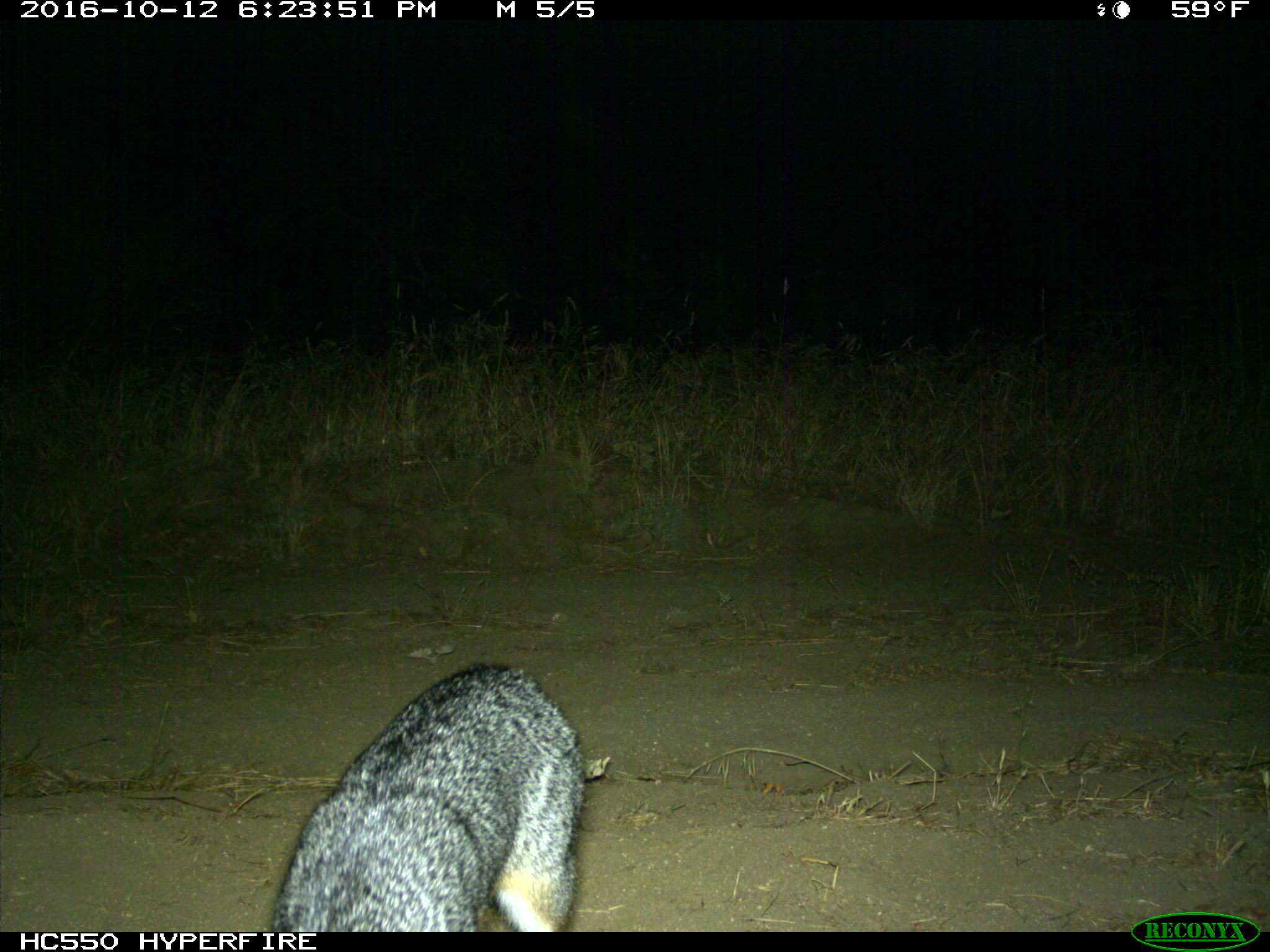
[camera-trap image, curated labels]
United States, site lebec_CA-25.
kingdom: Animalia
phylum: Chordata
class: Mammalia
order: Carnivora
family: Canidae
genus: Urocyon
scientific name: Urocyon cinereoargenteus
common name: gray fox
Urocyon cinereoargenteus (gray fox).